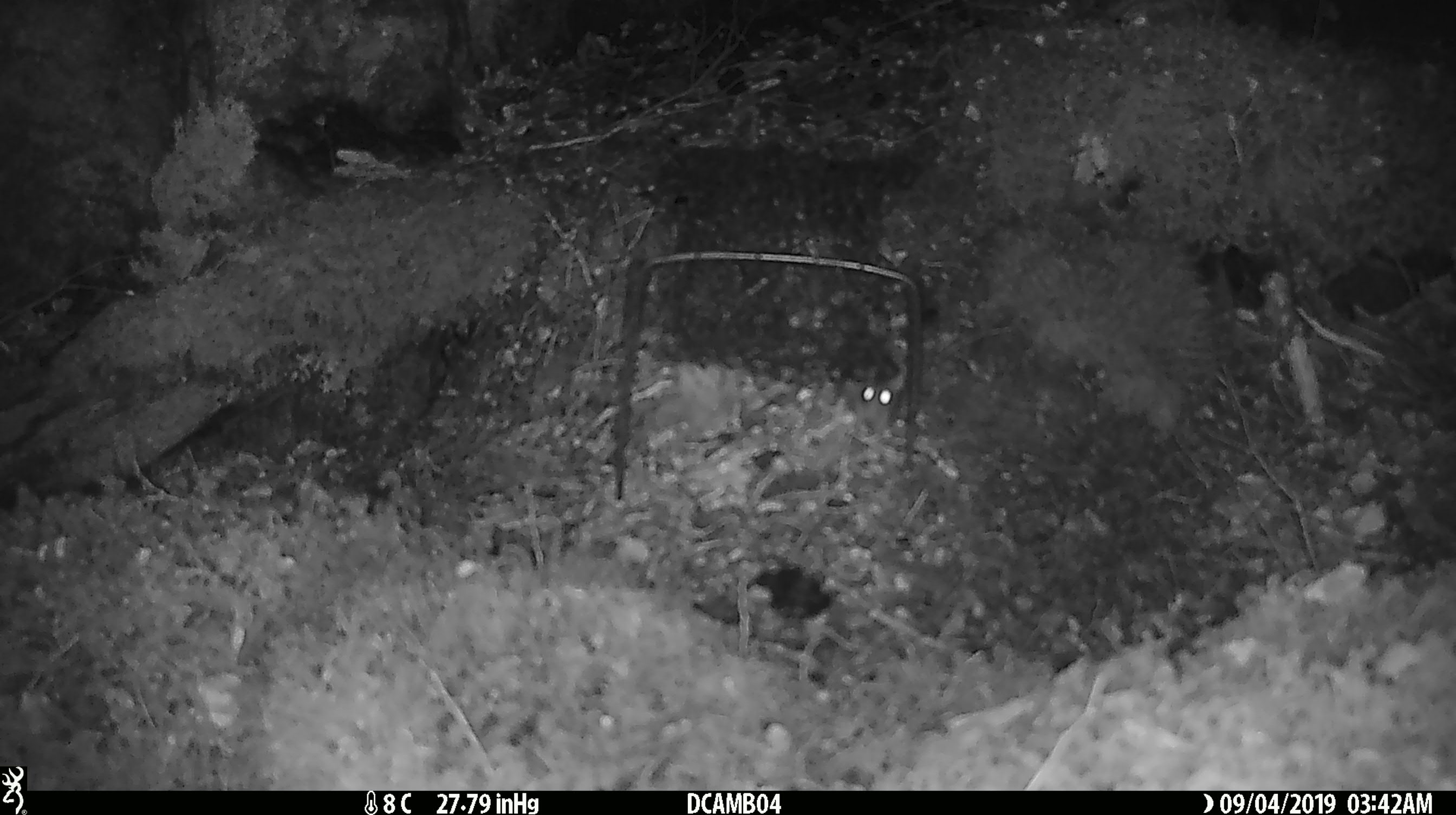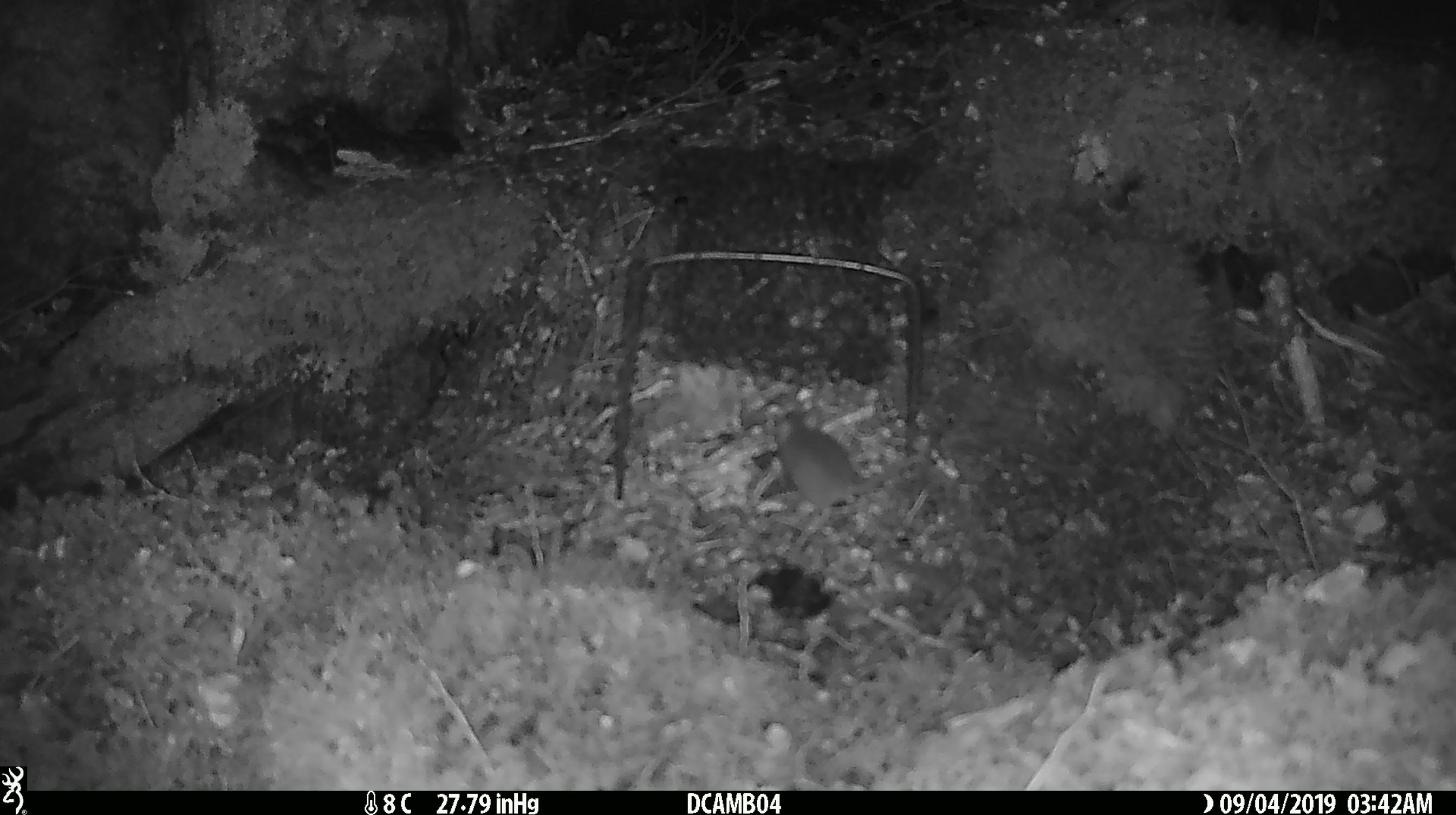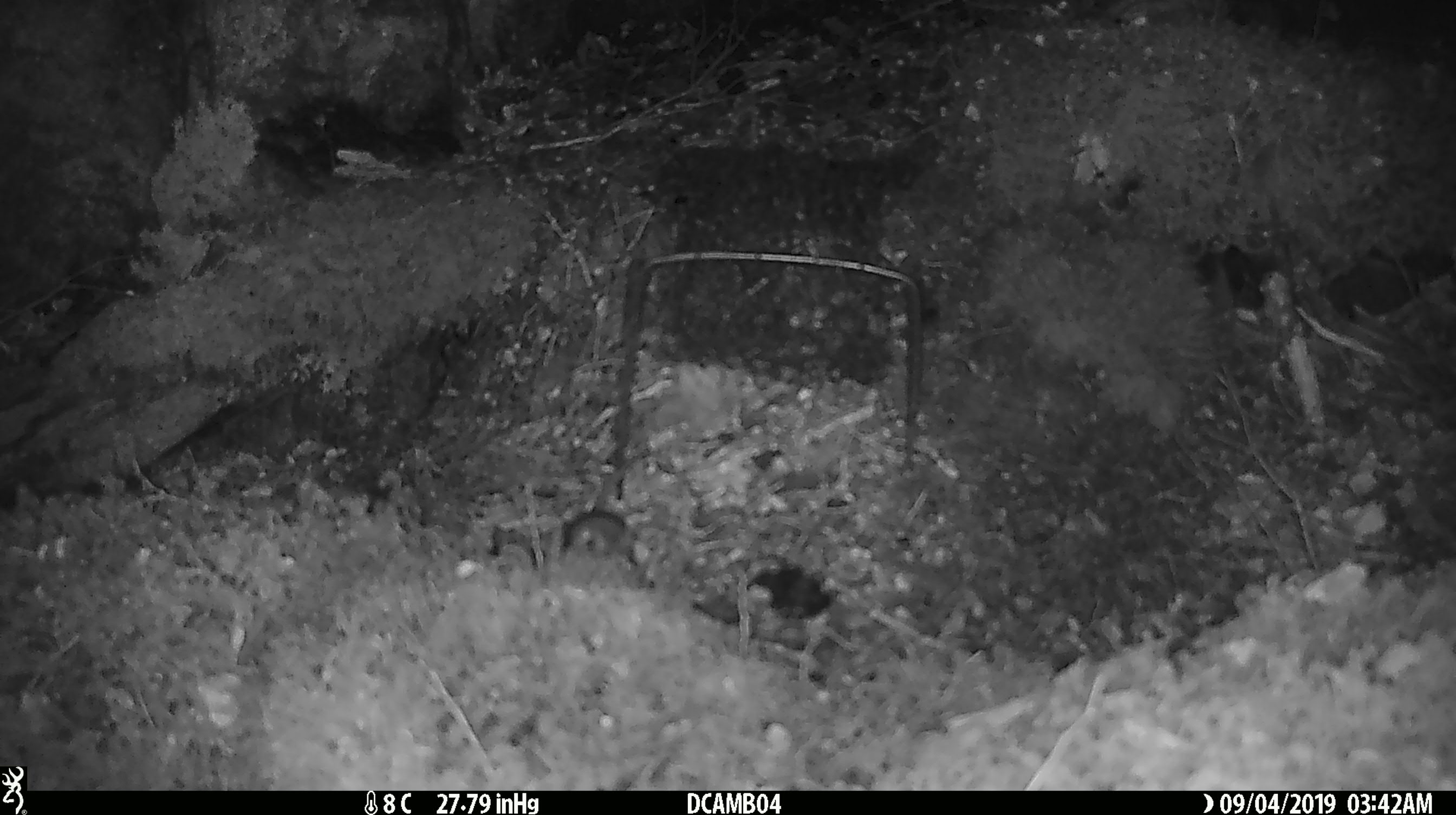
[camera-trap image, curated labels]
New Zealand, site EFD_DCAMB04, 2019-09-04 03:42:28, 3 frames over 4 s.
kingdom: Animalia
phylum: Chordata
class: Mammalia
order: Rodentia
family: Muridae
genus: Mus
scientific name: Mus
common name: mouse